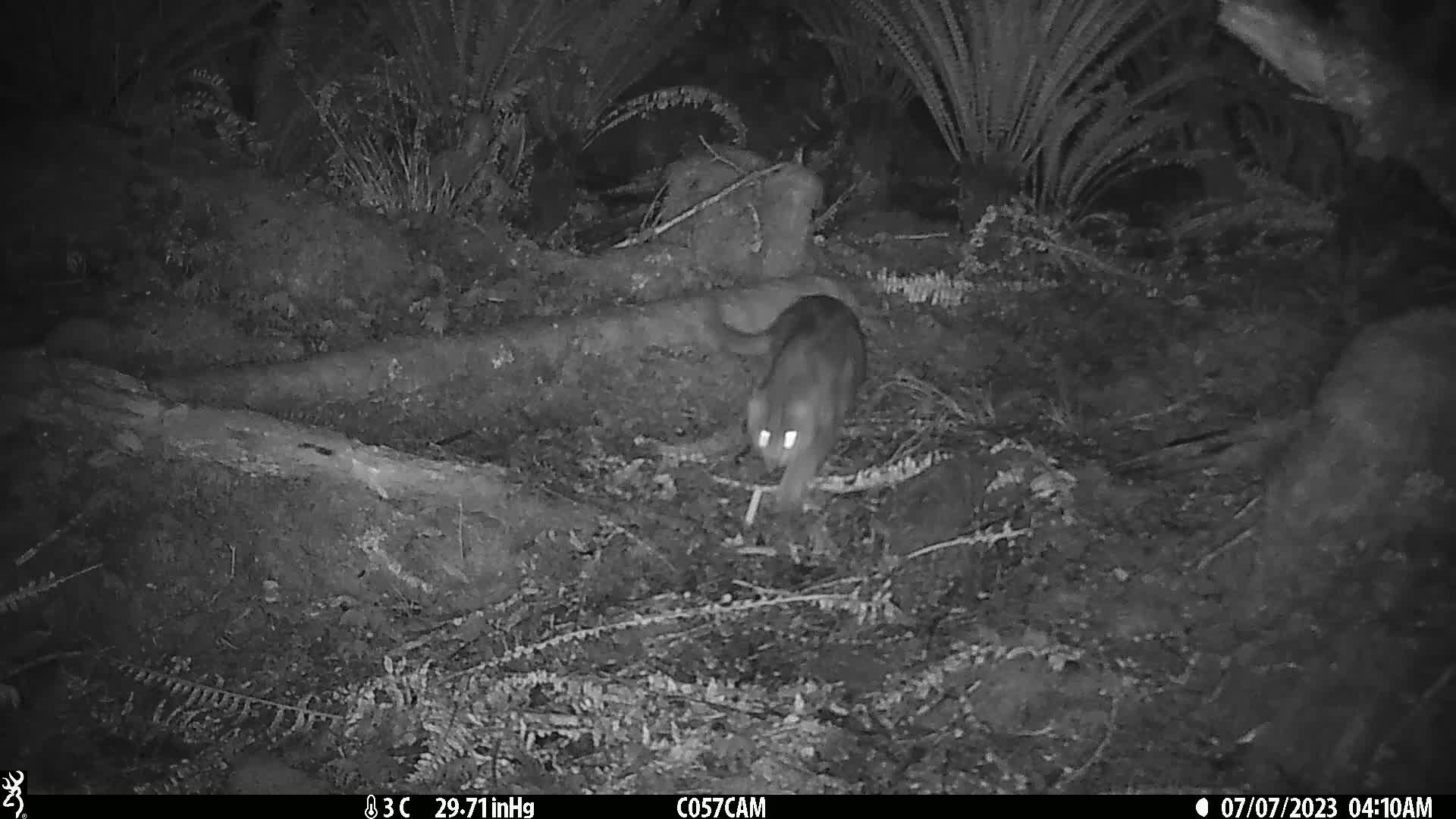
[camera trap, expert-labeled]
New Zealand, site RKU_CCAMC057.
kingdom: Animalia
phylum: Chordata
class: Mammalia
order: Carnivora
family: Felidae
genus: Felis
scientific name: Felis catus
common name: domestic cat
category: cat